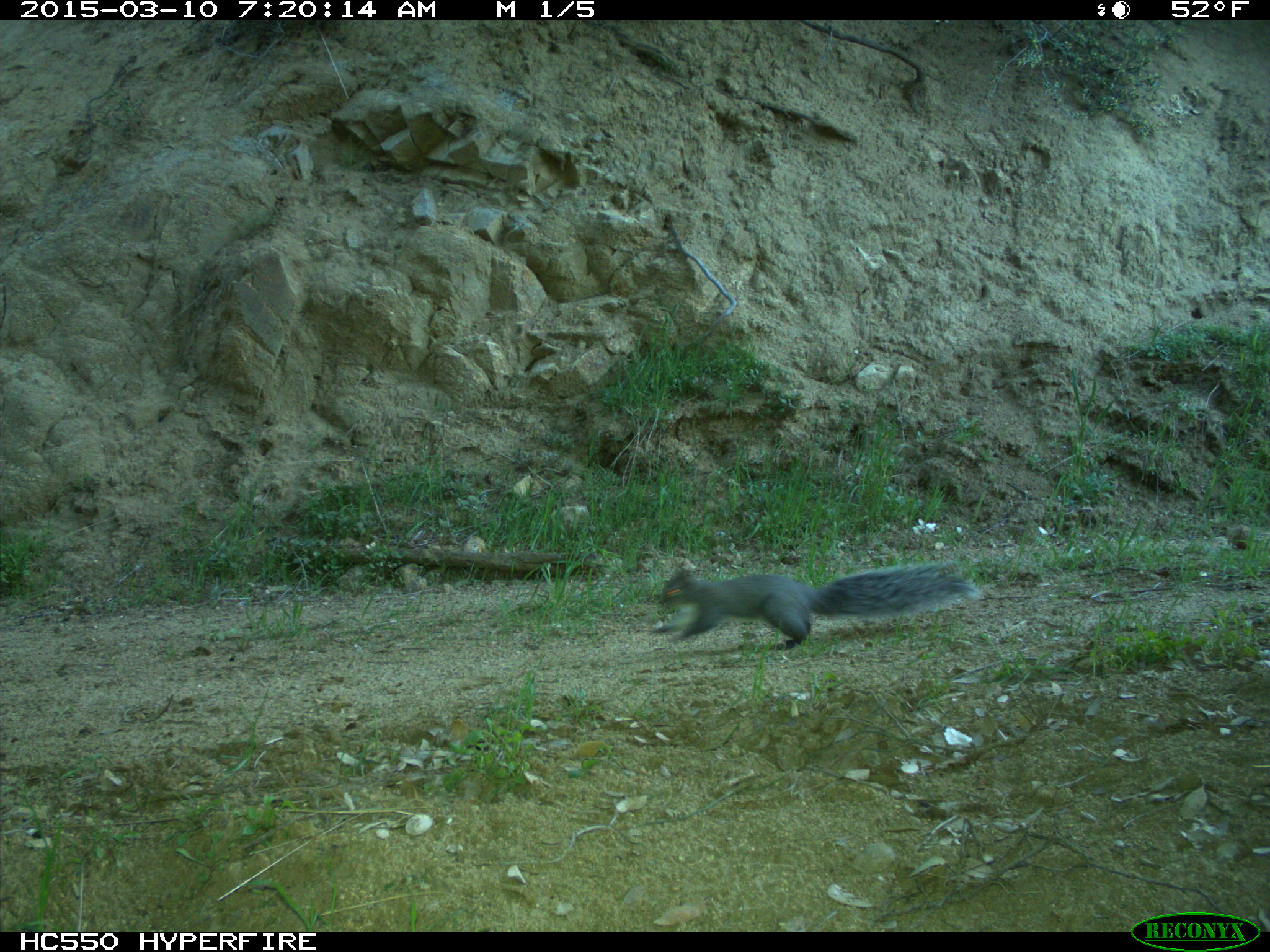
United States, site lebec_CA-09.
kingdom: Animalia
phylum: Chordata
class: Mammalia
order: Rodentia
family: Sciuridae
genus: Sciurus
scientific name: Sciurus carolinensis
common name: eastern gray squirrel